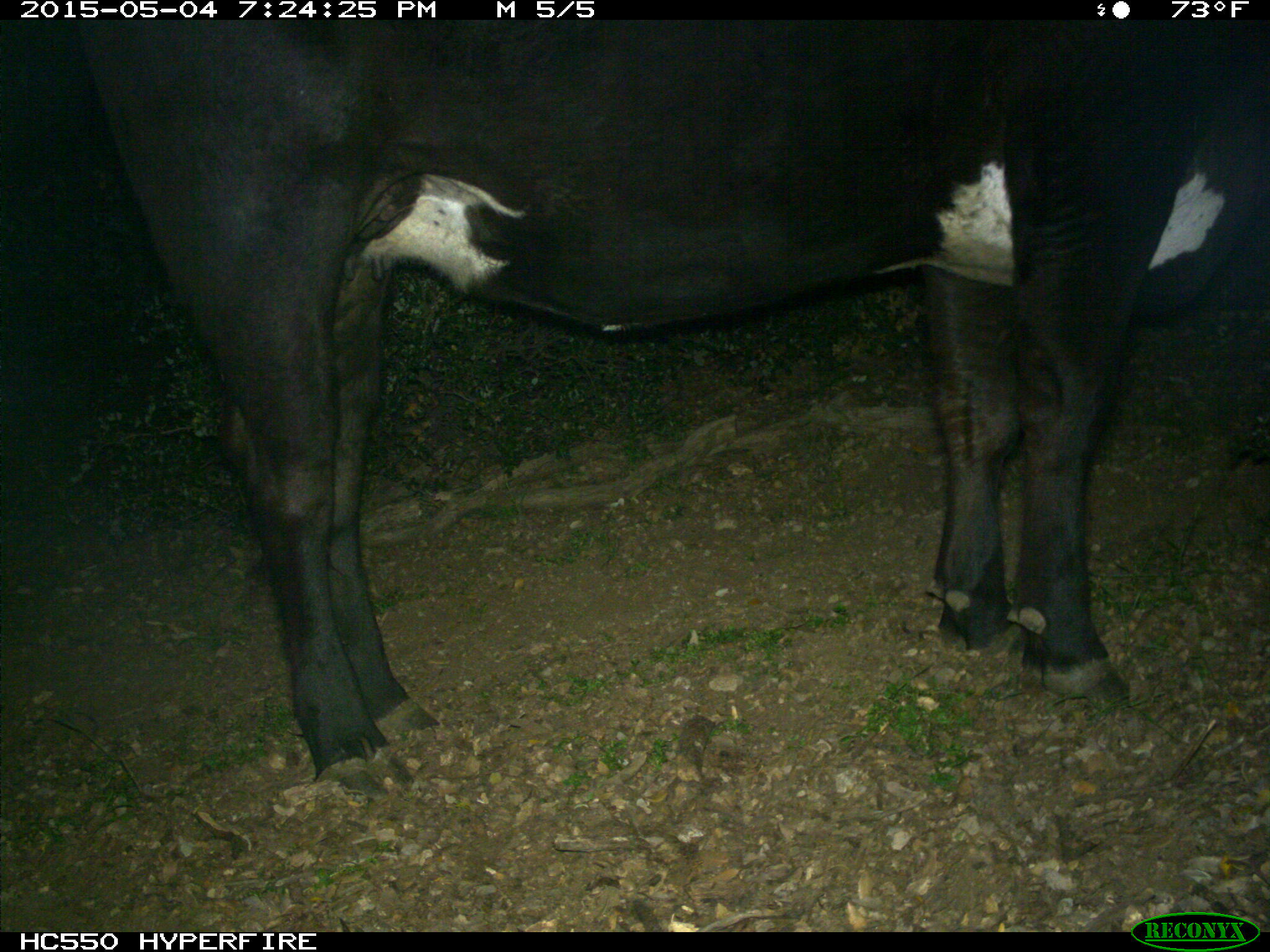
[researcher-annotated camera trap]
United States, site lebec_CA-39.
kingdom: Animalia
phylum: Chordata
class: Mammalia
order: Artiodactyla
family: Bovidae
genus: Bos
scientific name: Bos taurus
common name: domestic cow